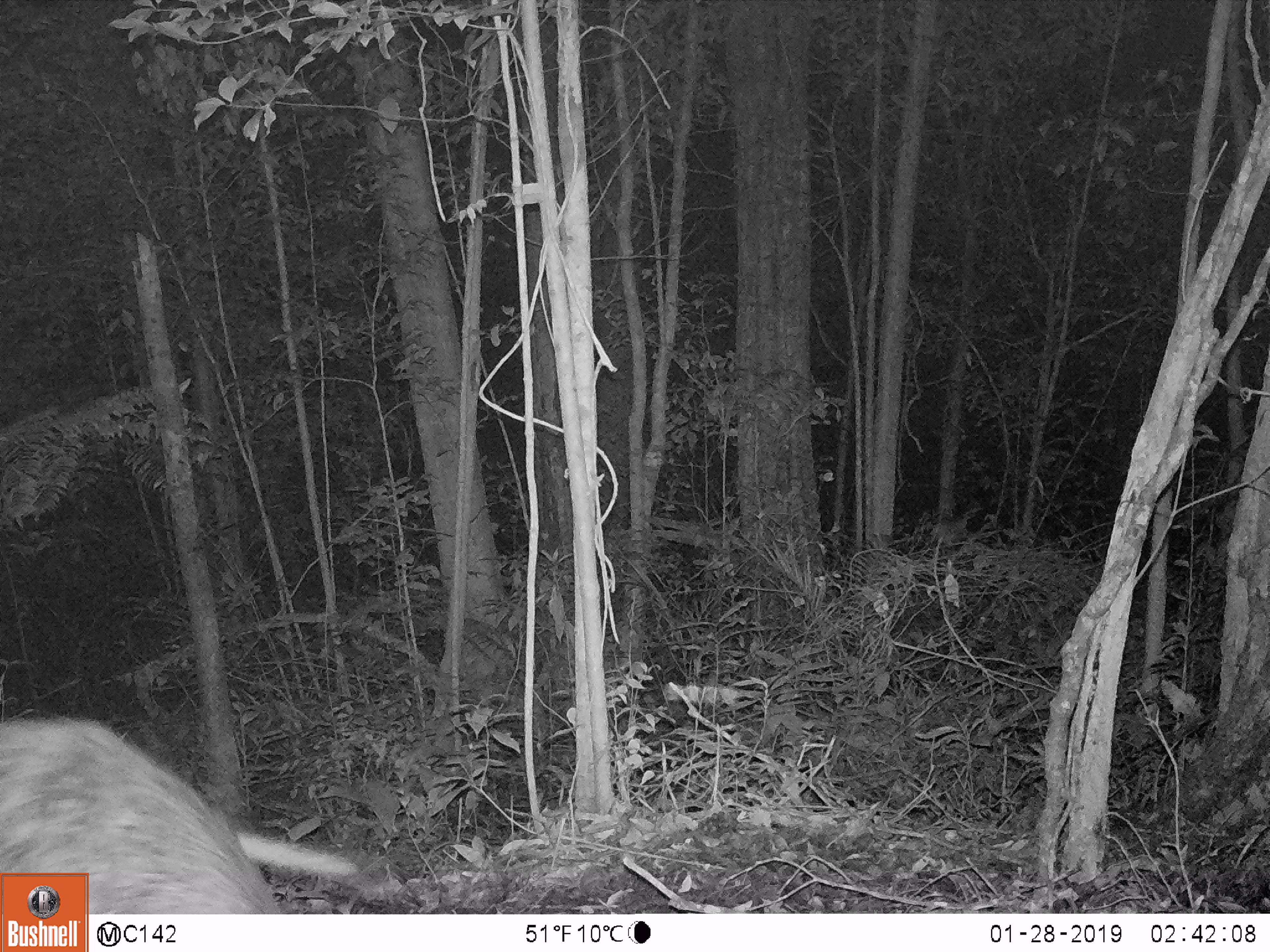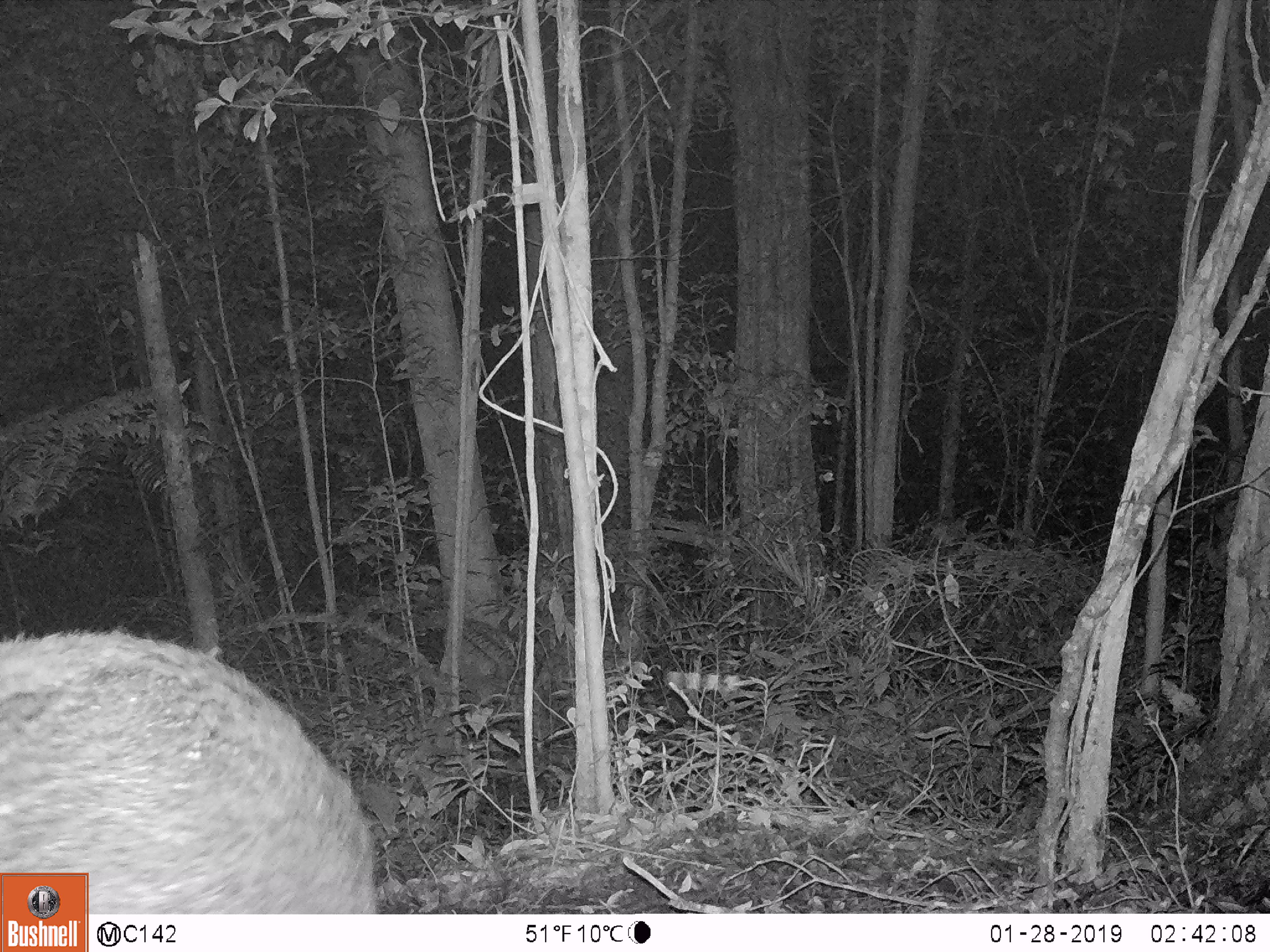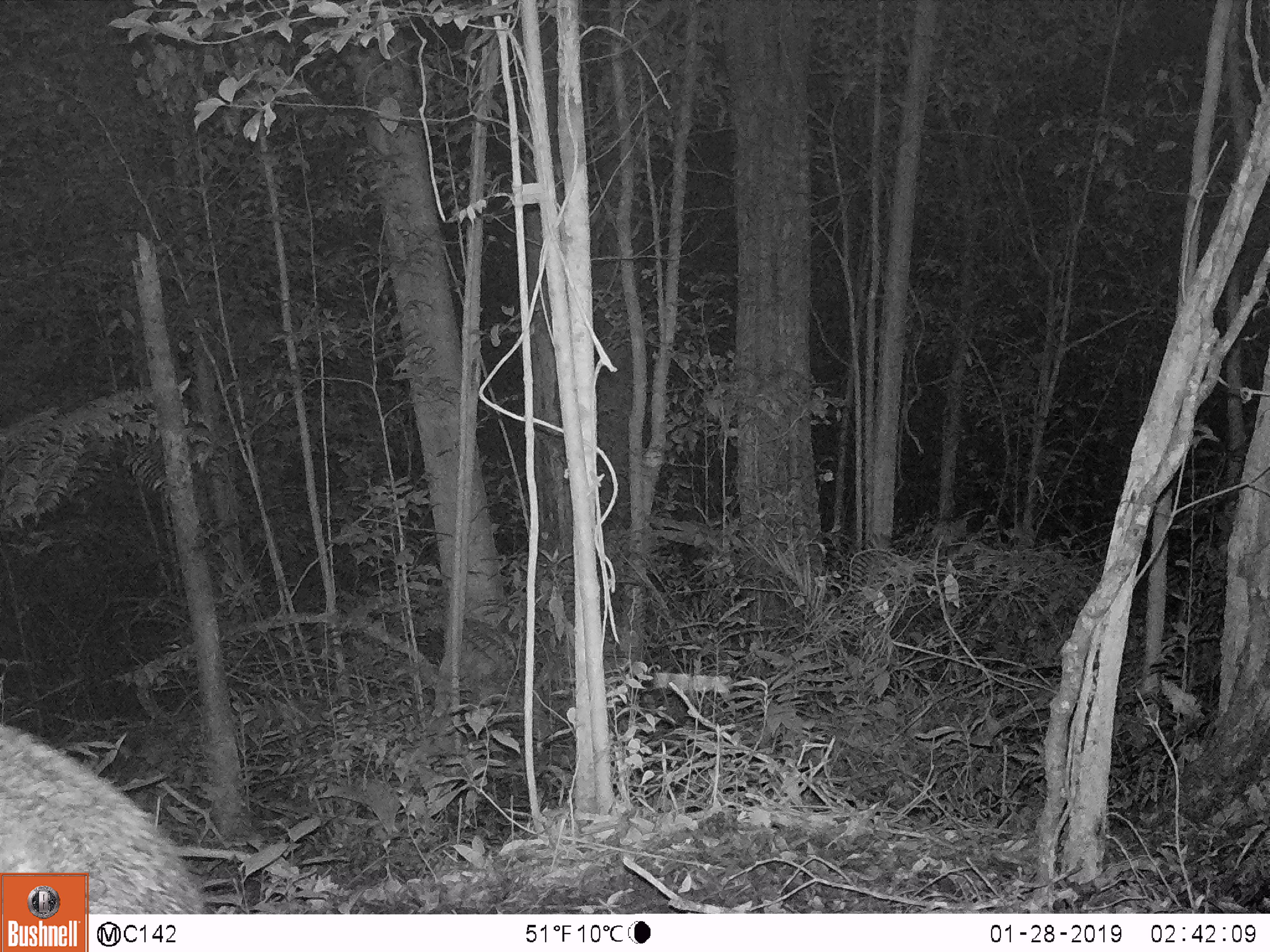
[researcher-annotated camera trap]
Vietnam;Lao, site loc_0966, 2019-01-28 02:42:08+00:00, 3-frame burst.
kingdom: Animalia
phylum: Chordata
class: Mammalia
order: Artiodactyla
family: Suidae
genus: Sus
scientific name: Sus scrofa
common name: eurasian wild pig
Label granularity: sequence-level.